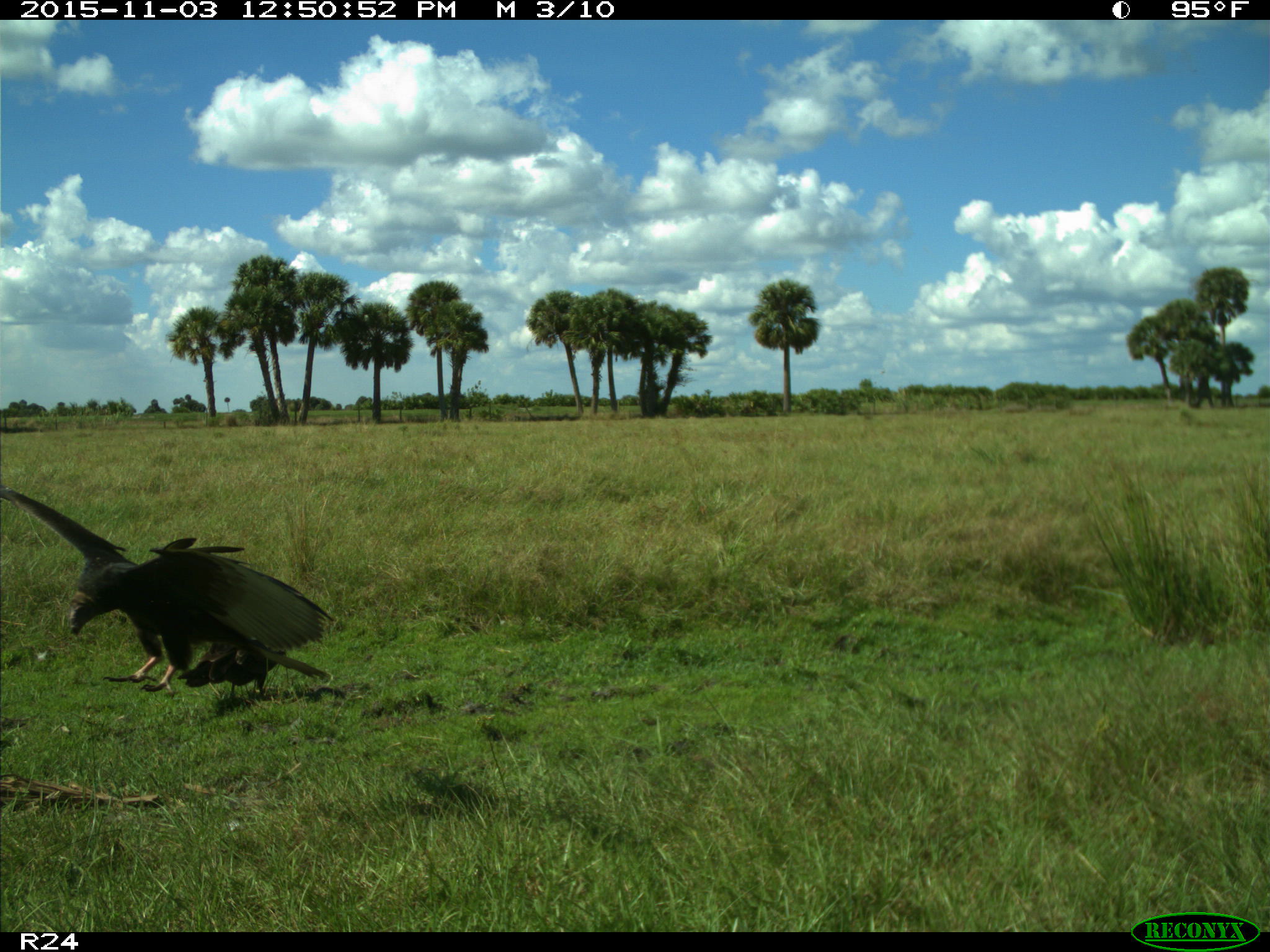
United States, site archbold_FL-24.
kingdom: Animalia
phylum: Chordata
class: Aves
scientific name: Aves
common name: birds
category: unidentified bird